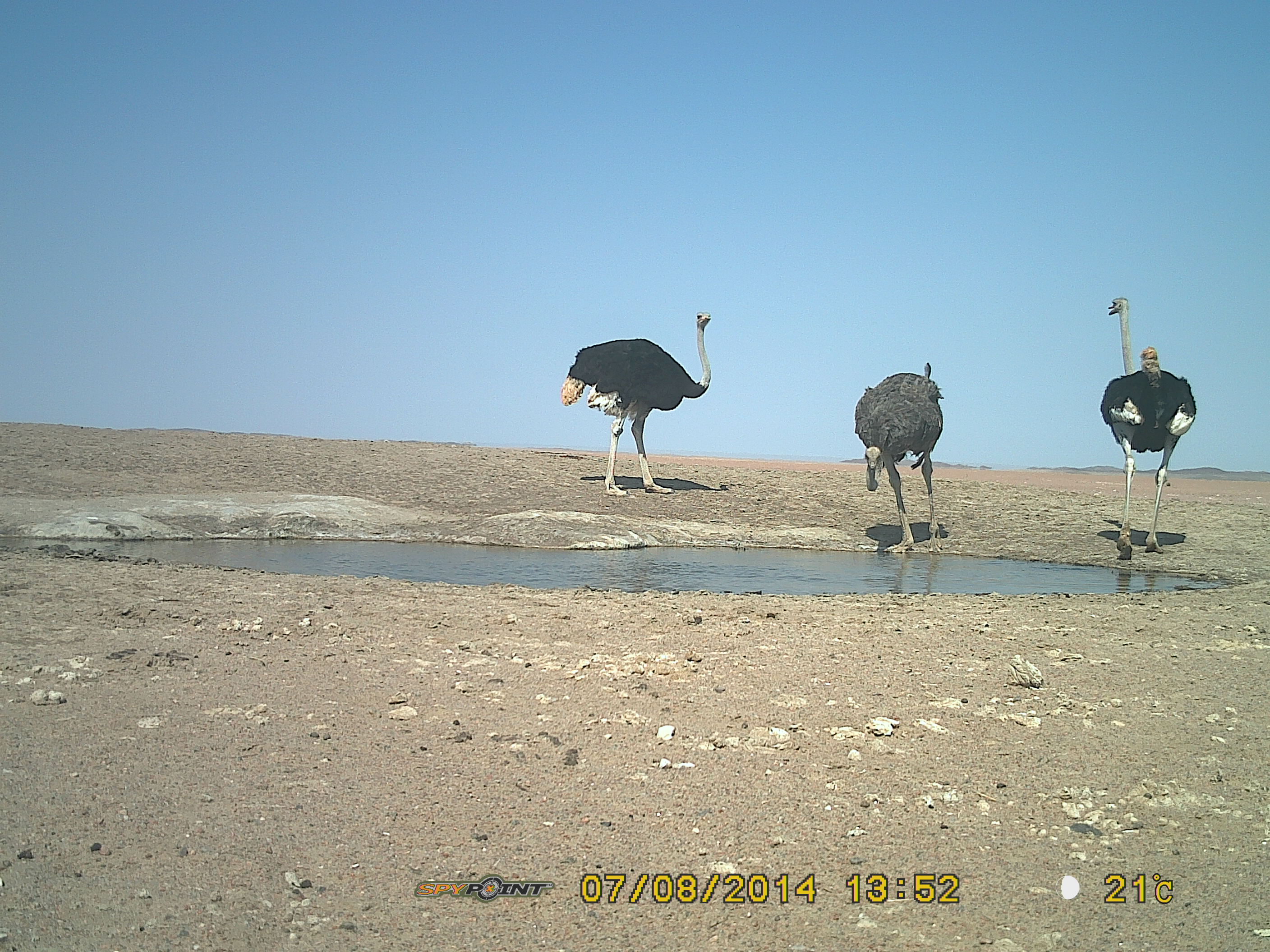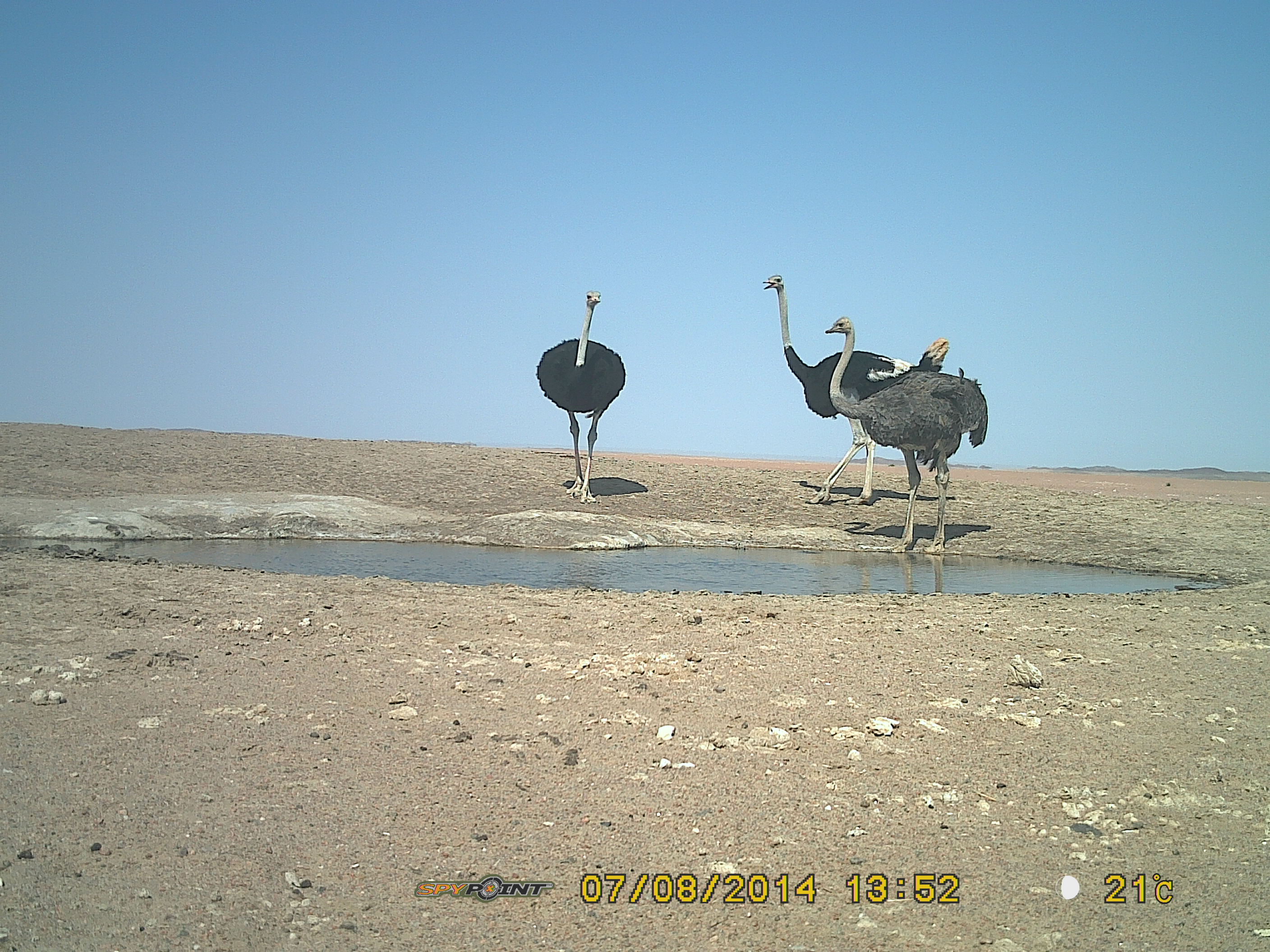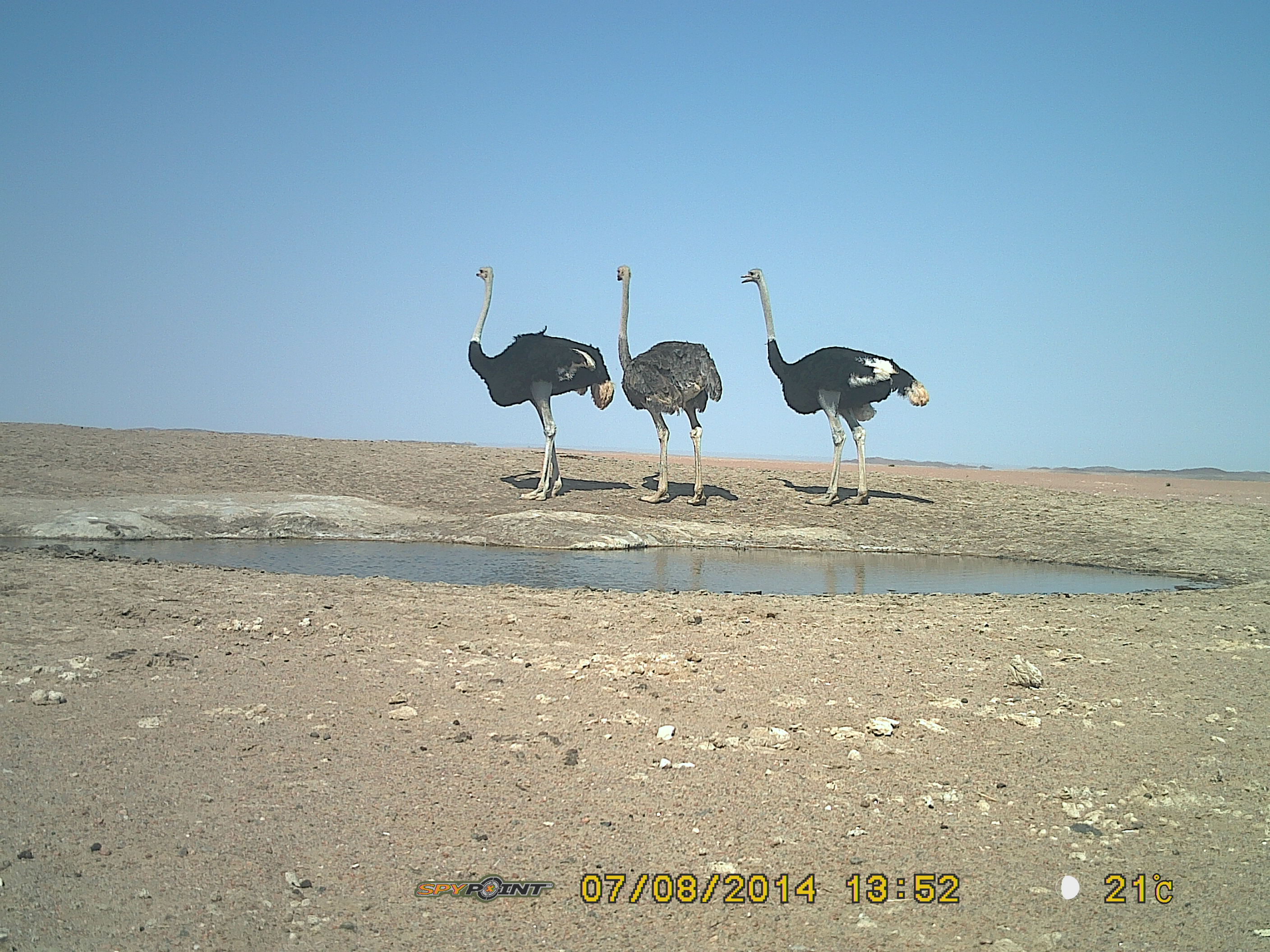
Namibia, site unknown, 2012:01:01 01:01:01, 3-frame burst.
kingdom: Animalia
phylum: Chordata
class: Aves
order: Struthioniformes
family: Struthionidae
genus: Struthio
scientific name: Struthio camelus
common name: common ostrich